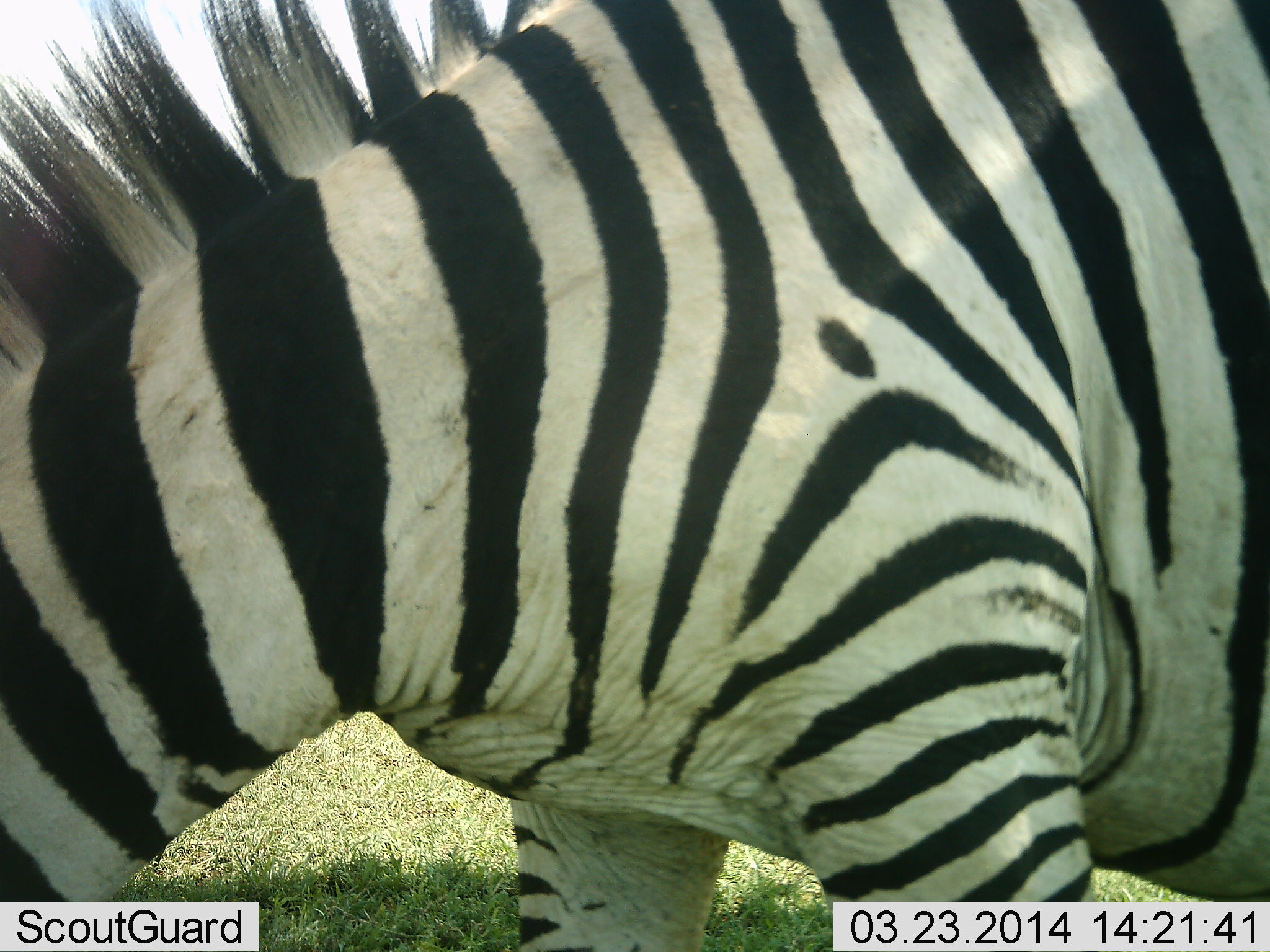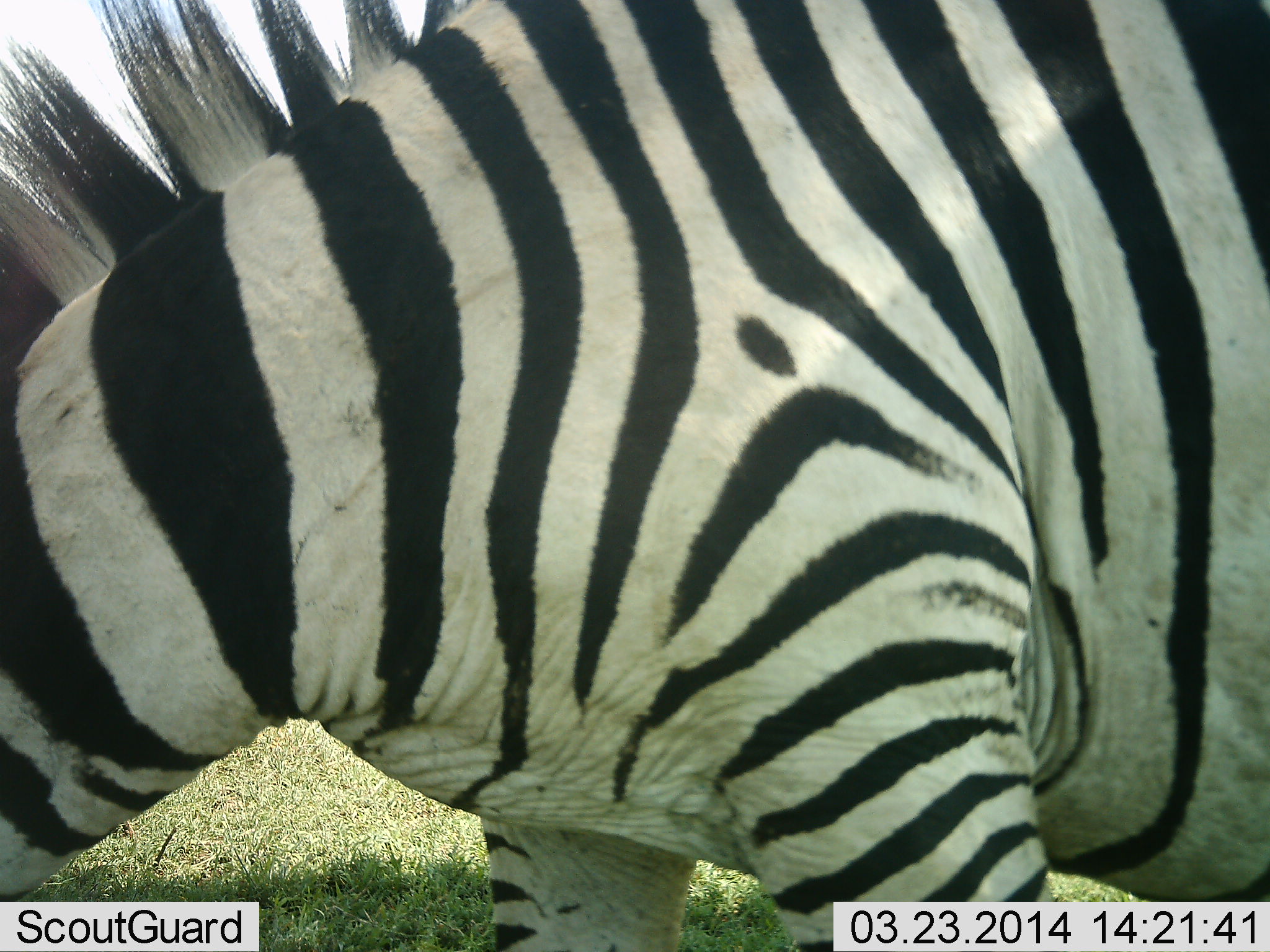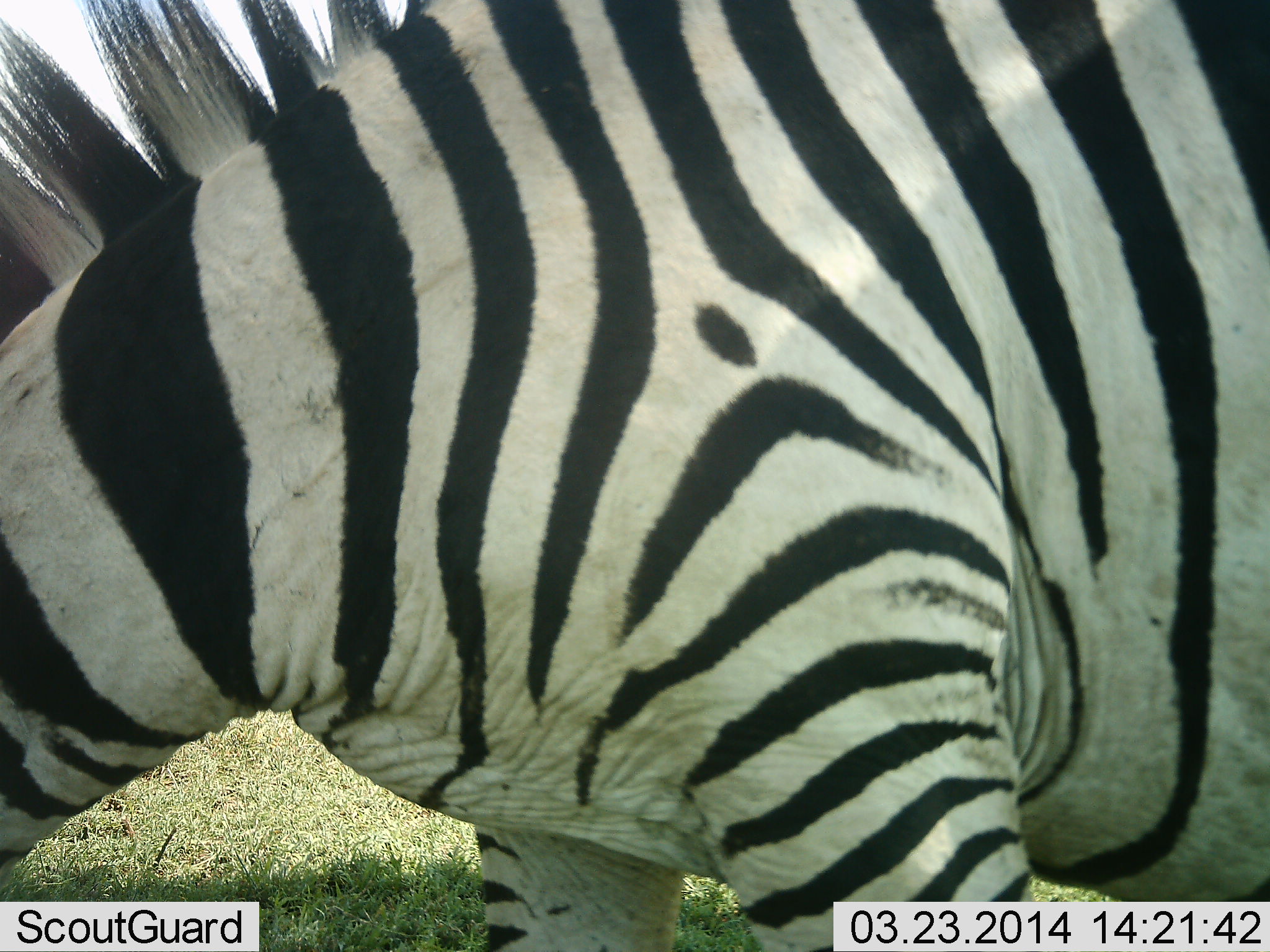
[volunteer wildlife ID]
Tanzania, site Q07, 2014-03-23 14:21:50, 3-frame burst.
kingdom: Animalia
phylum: Chordata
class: Mammalia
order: Perissodactyla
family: Equidae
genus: Equus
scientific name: Equus quagga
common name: plains zebra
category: zebra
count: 1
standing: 30%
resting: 0%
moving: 20%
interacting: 0%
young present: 0%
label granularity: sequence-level